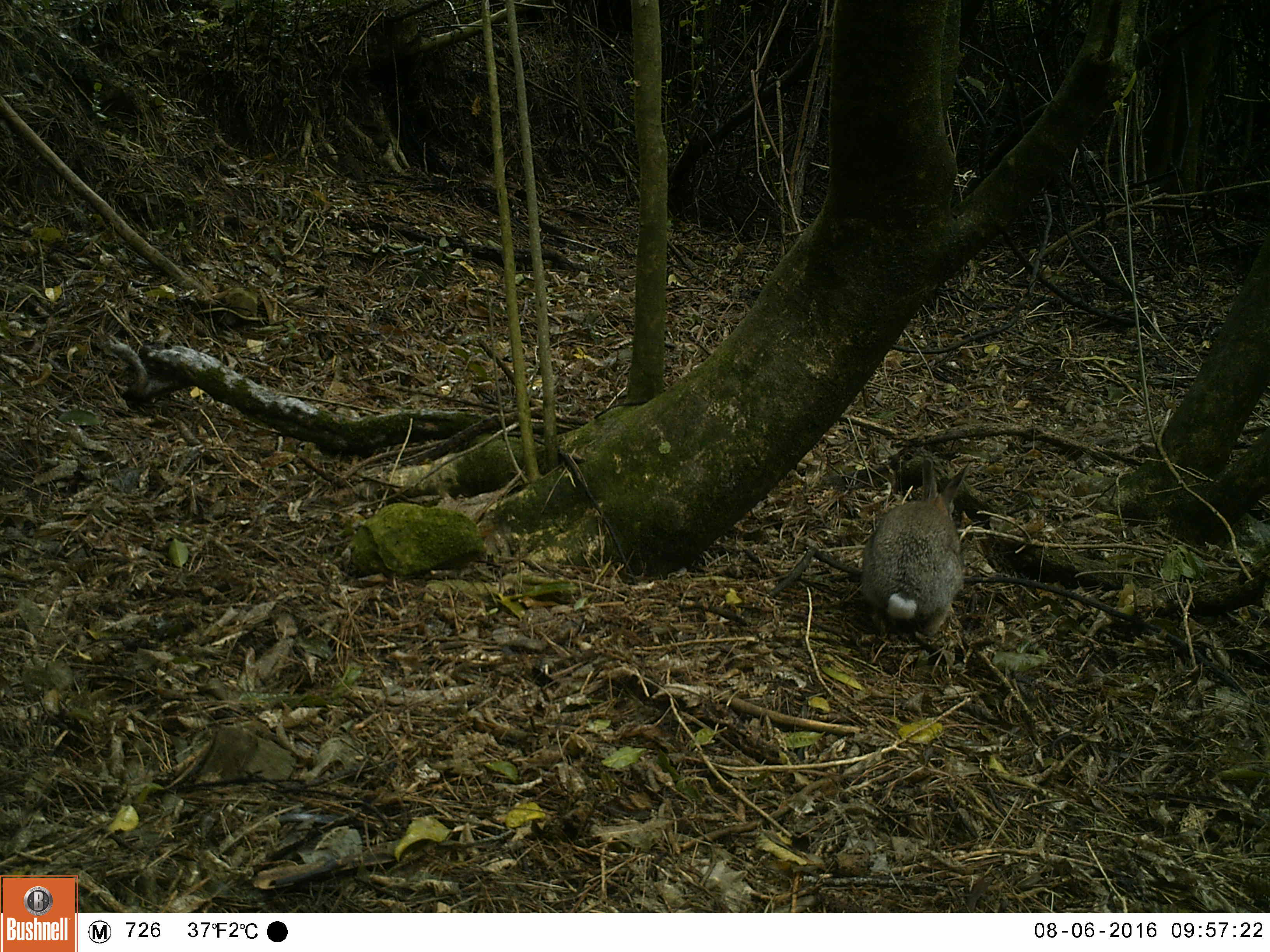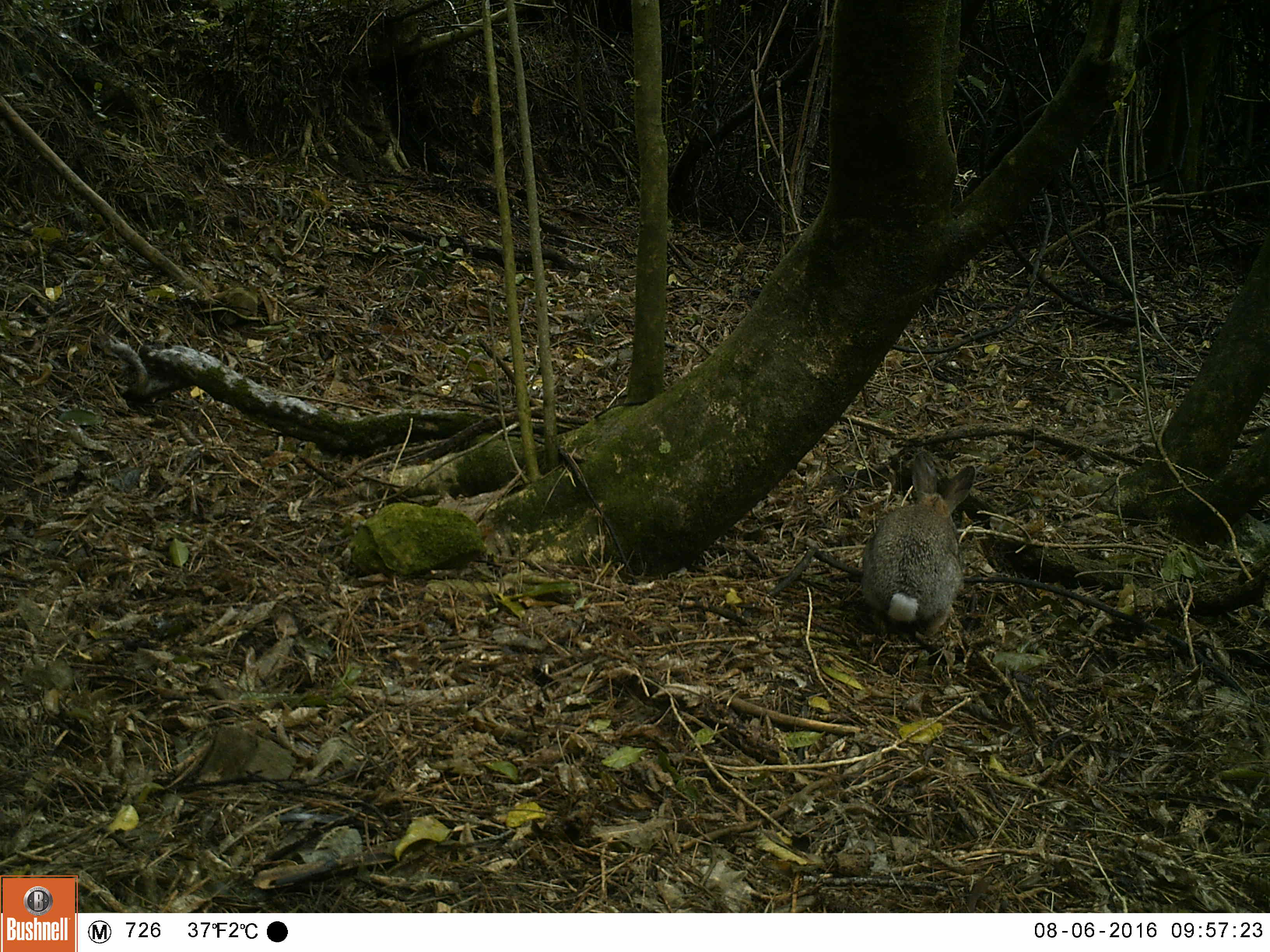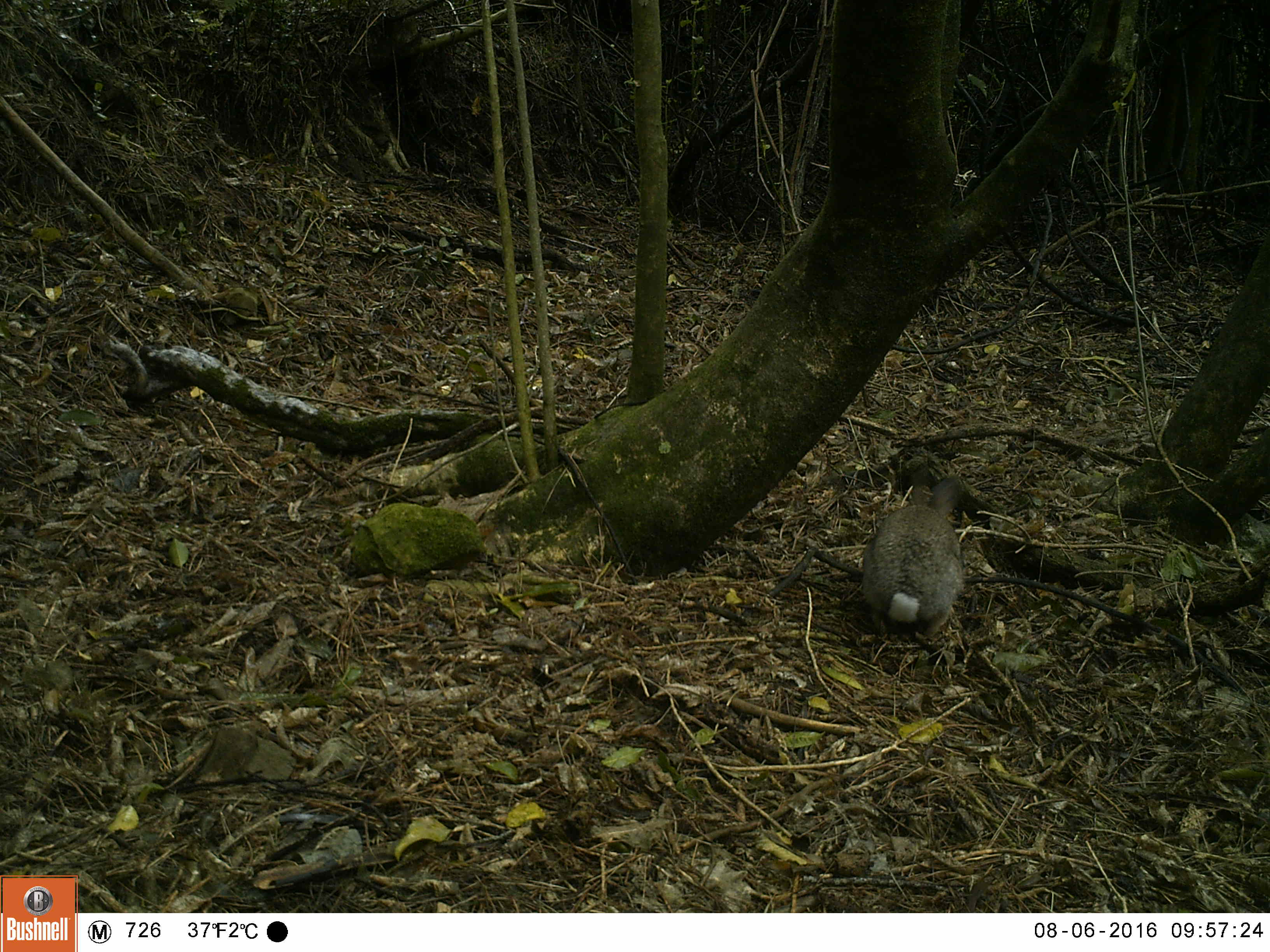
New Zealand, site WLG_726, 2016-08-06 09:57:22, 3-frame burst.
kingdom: Animalia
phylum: Chordata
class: Mammalia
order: Lagomorpha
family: Leporidae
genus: Oryctolagus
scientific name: Oryctolagus cuniculus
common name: european rabbit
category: rabbit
Rabbit (european rabbit) (Oryctolagus cuniculus).